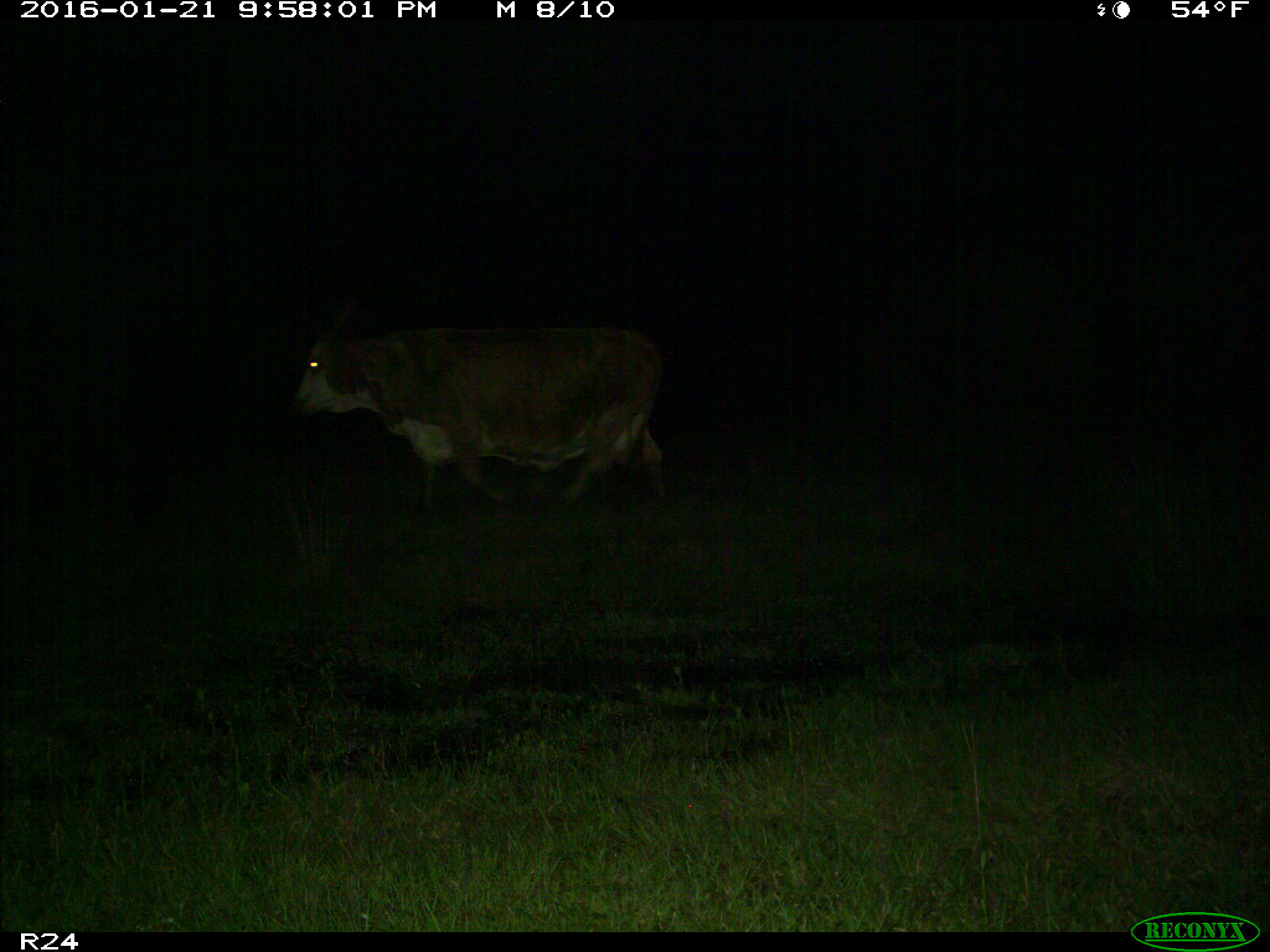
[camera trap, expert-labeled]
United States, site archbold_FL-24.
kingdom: Animalia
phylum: Chordata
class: Mammalia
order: Artiodactyla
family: Bovidae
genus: Bos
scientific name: Bos taurus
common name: domestic cow